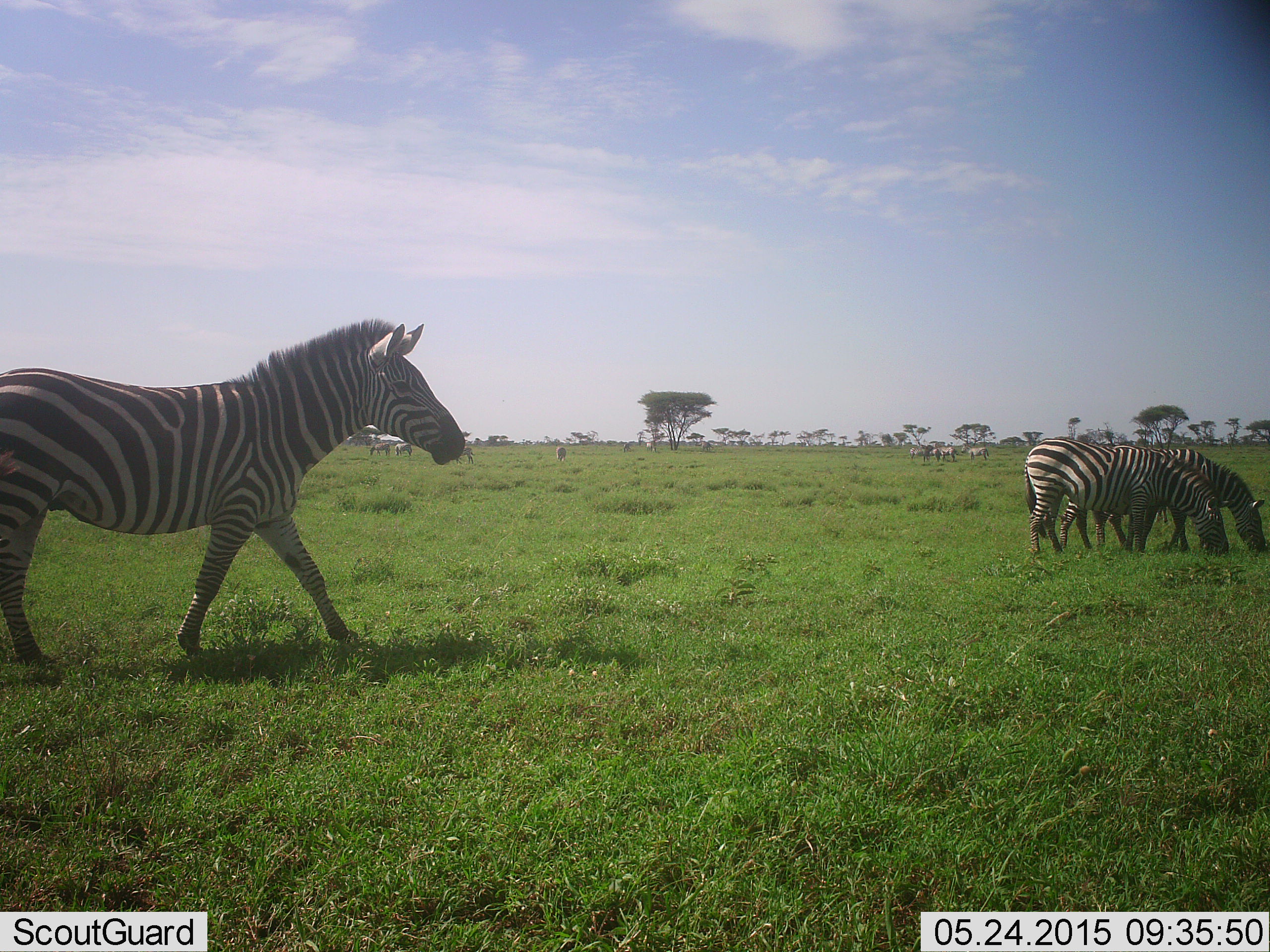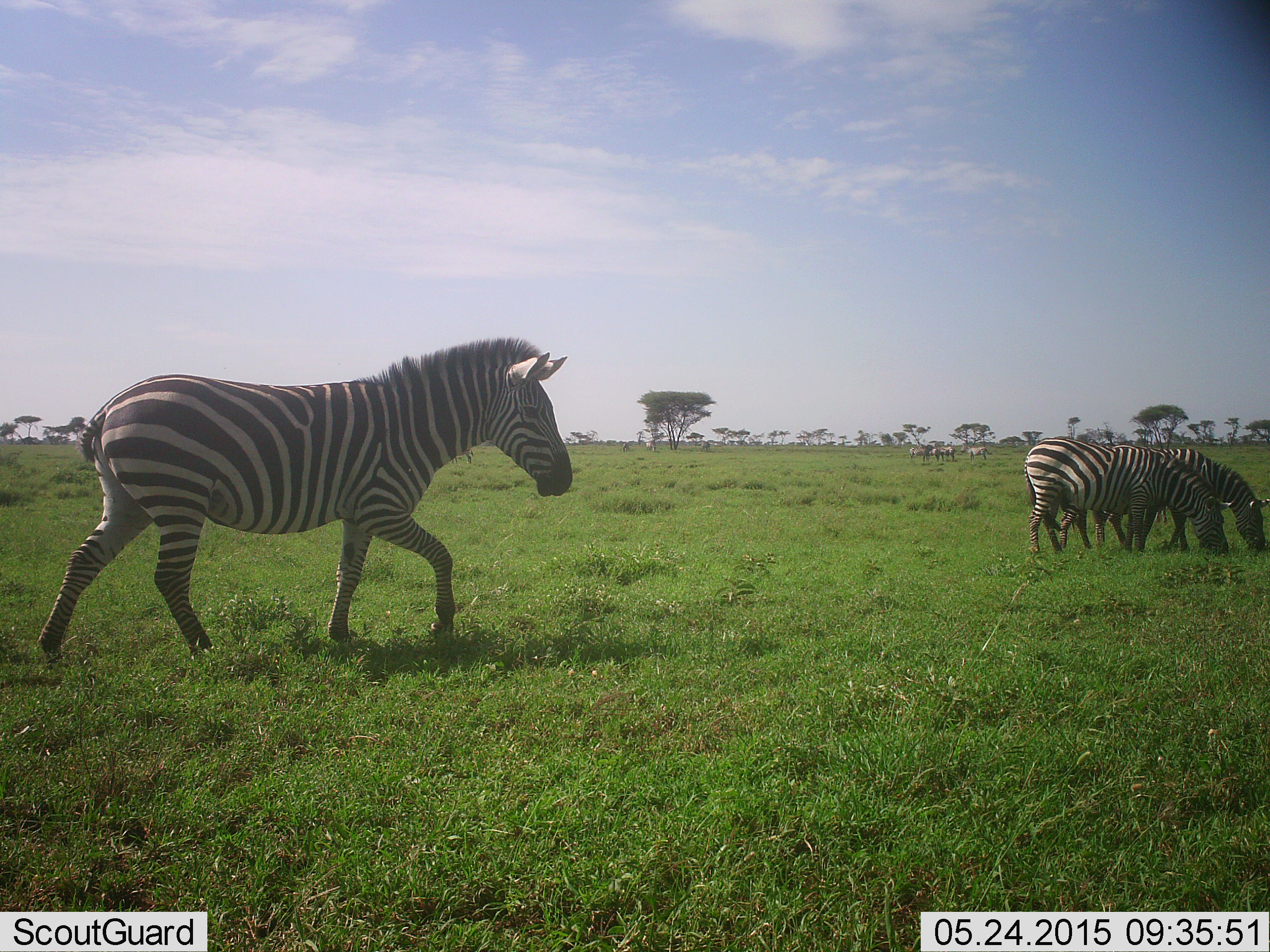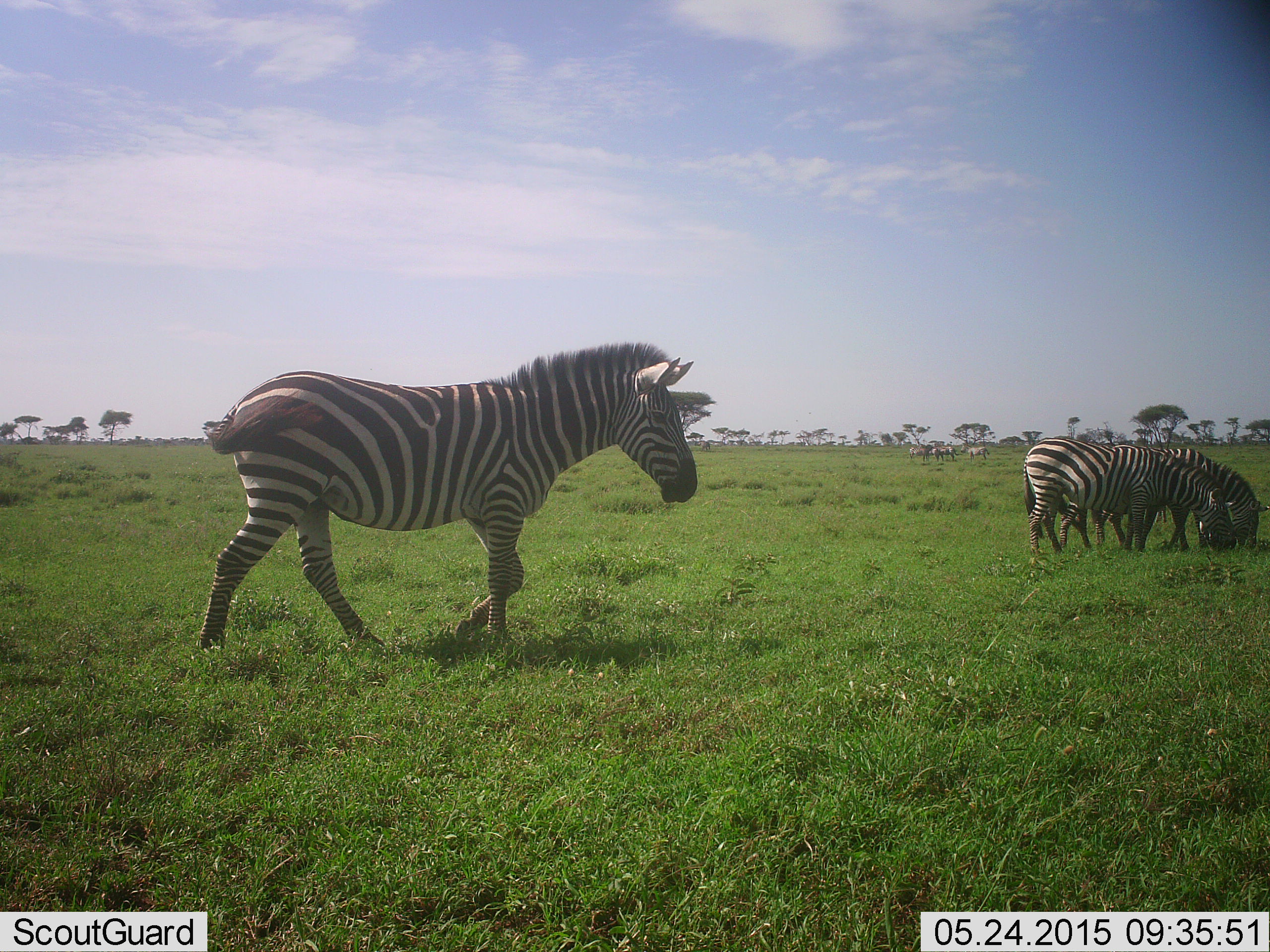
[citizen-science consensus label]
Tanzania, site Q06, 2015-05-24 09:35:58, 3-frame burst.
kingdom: Animalia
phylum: Chordata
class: Mammalia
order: Perissodactyla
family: Equidae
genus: Equus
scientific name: Equus quagga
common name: plains zebra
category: zebra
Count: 3.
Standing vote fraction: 40%.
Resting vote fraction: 0%.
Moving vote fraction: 100%.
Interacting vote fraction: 0%.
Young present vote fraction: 10%.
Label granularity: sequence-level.